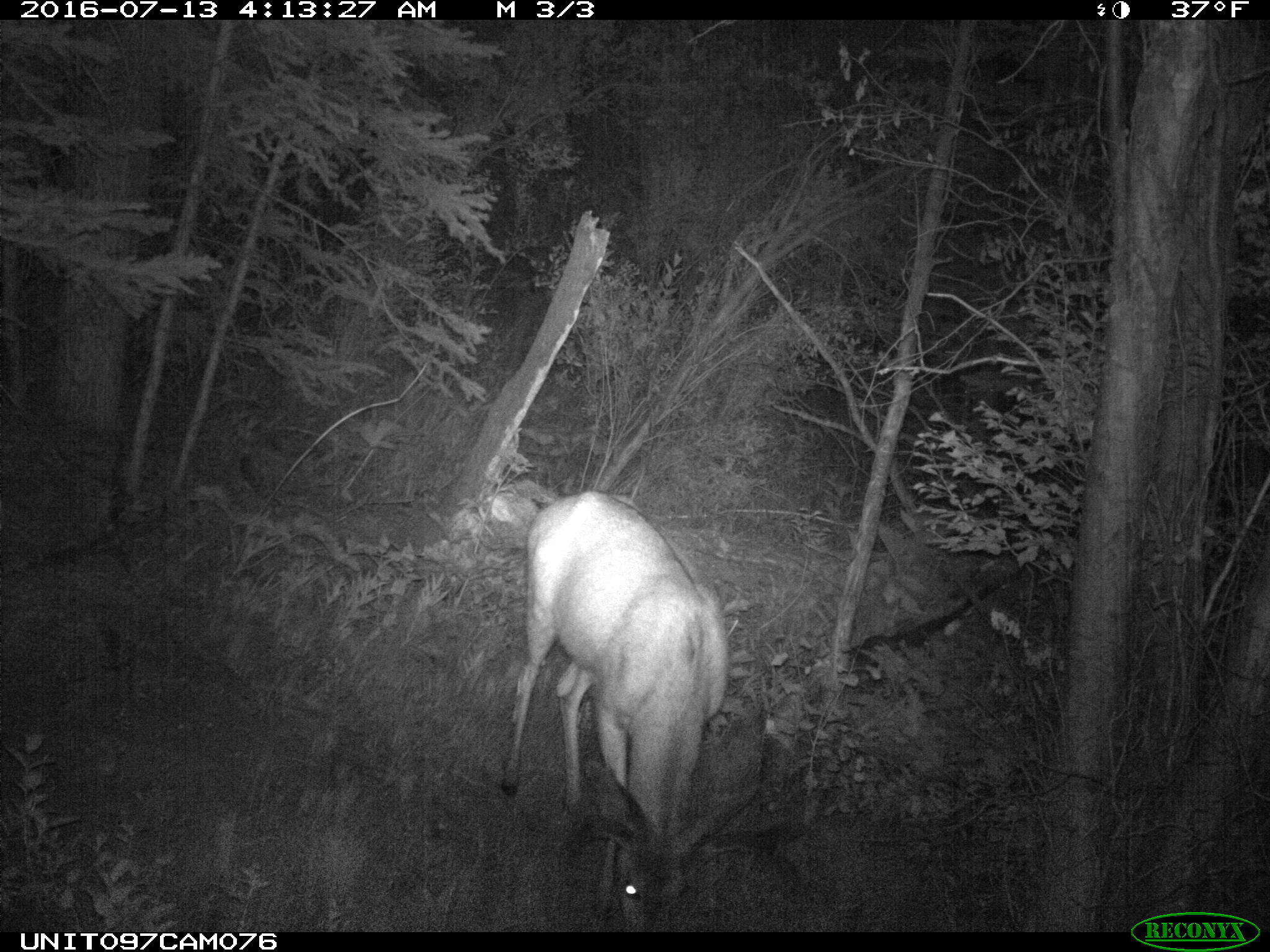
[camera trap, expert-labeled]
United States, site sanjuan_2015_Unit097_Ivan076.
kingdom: Animalia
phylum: Chordata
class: Mammalia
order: Artiodactyla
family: Cervidae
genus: Odocoileus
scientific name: Odocoileus hemionus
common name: mule deer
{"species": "Odocoileus hemionus (mule deer)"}